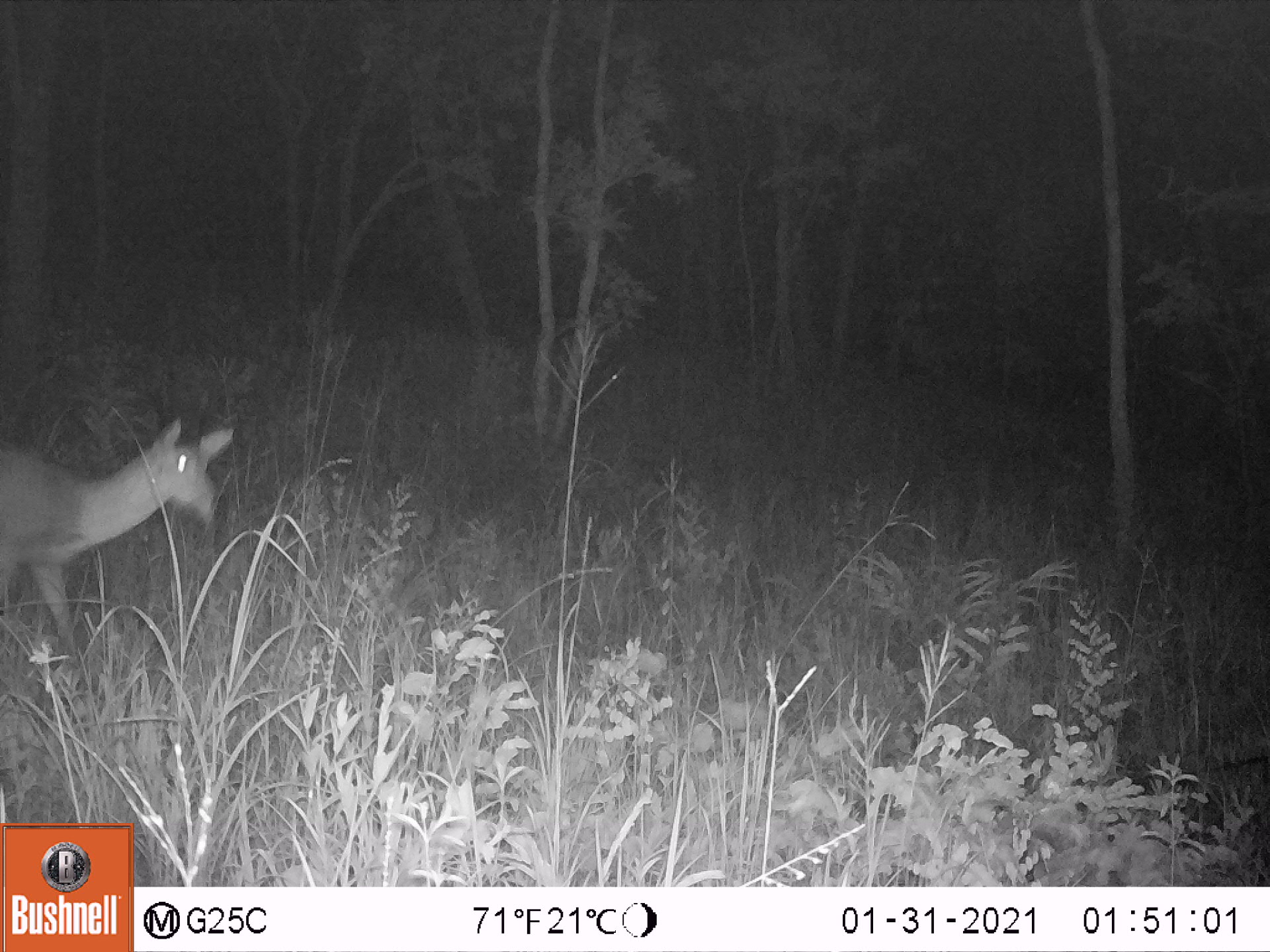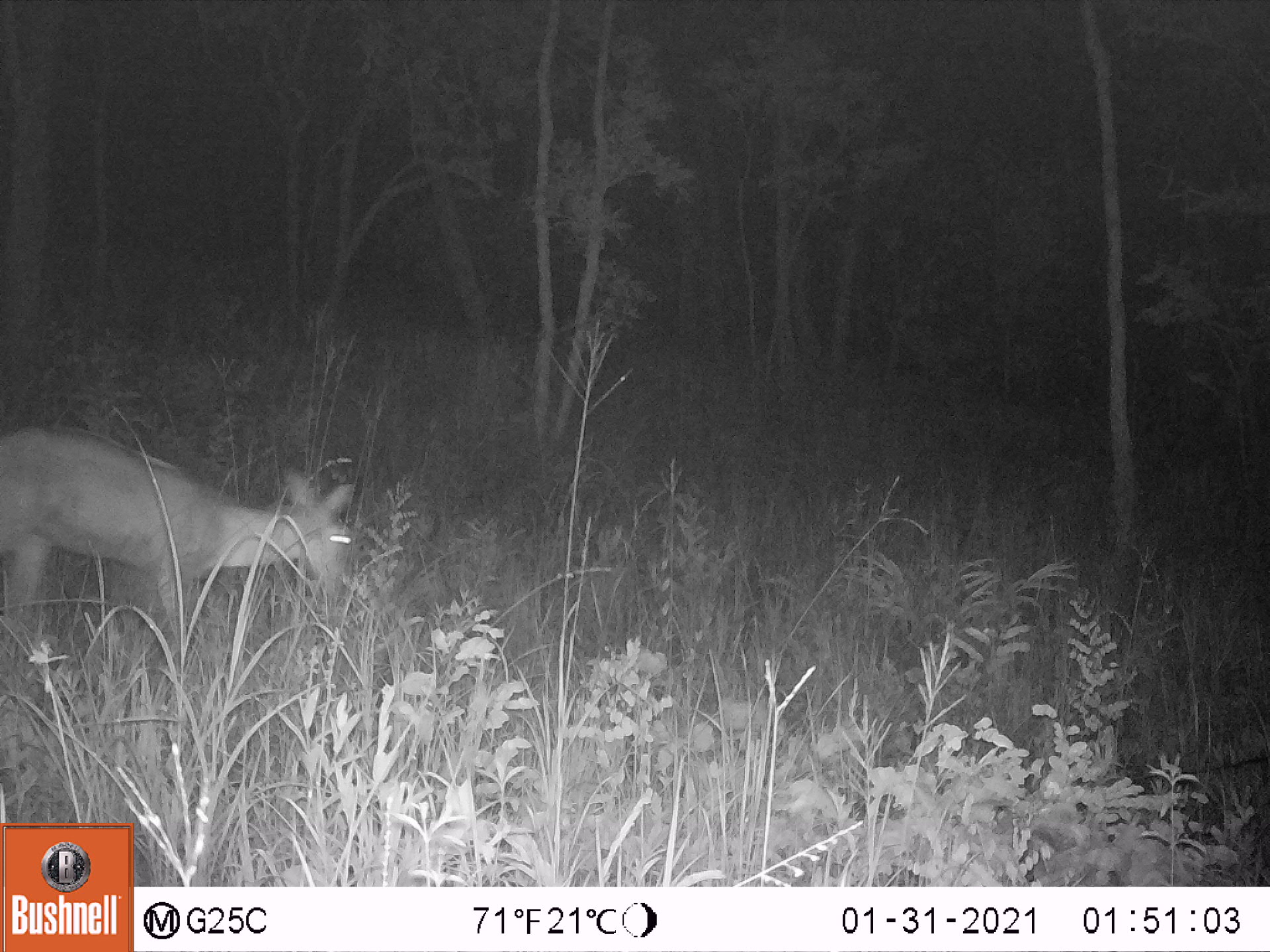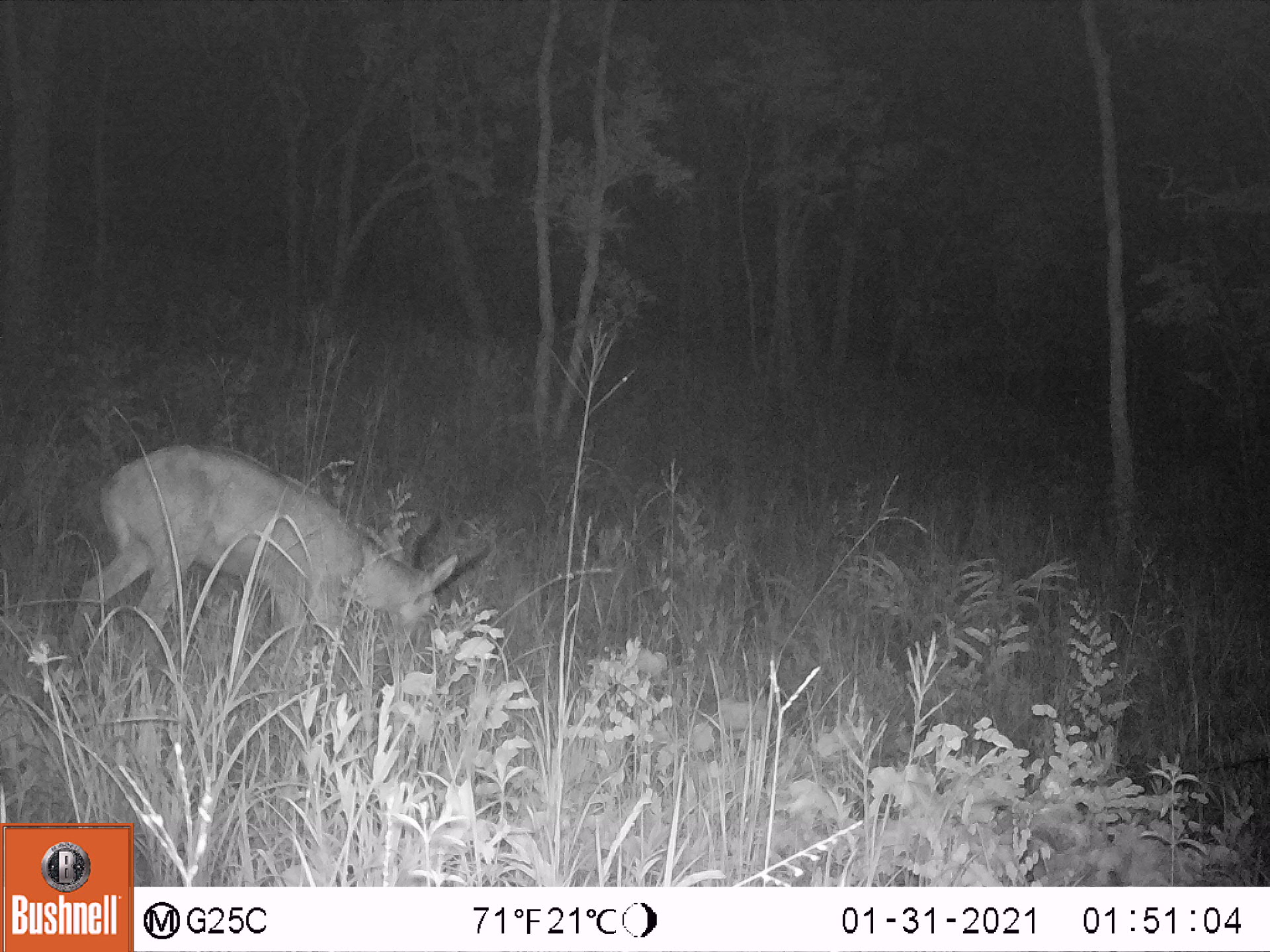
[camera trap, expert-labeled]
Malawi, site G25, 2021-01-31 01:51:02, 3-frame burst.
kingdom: Animalia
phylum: Chordata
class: Mammalia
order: Artiodactyla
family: Bovidae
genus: Redunca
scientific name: Redunca arundinum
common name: southern reedbuck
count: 1